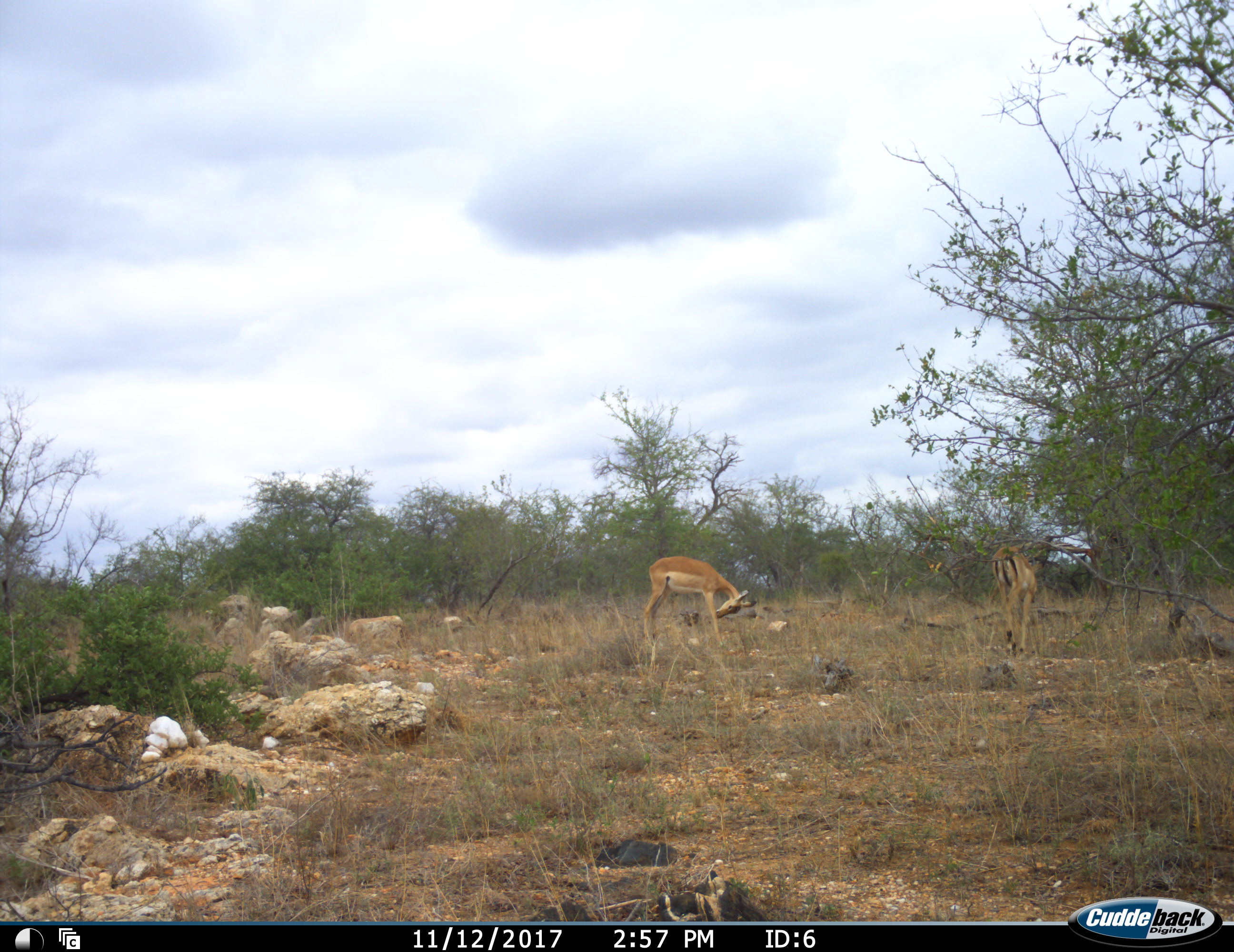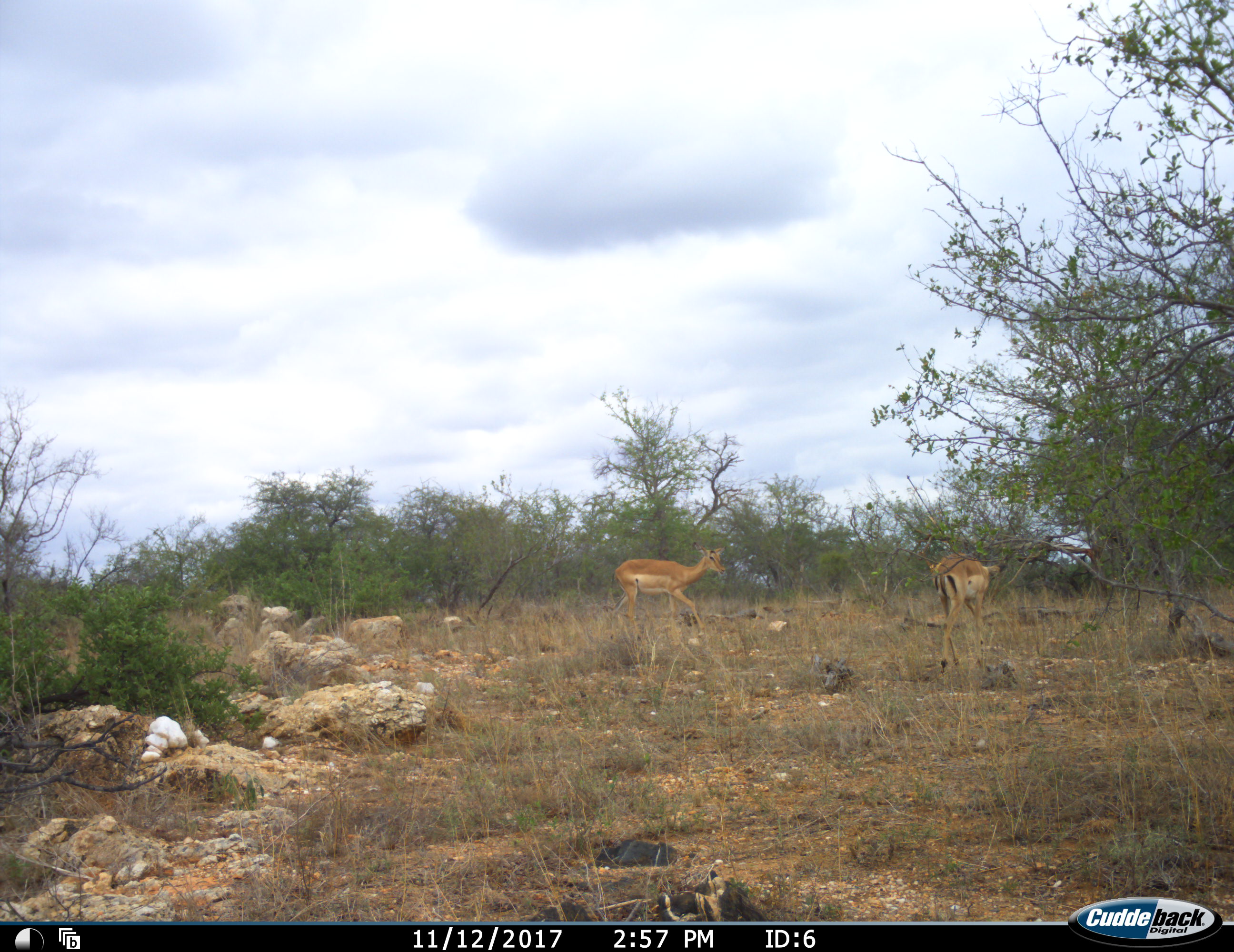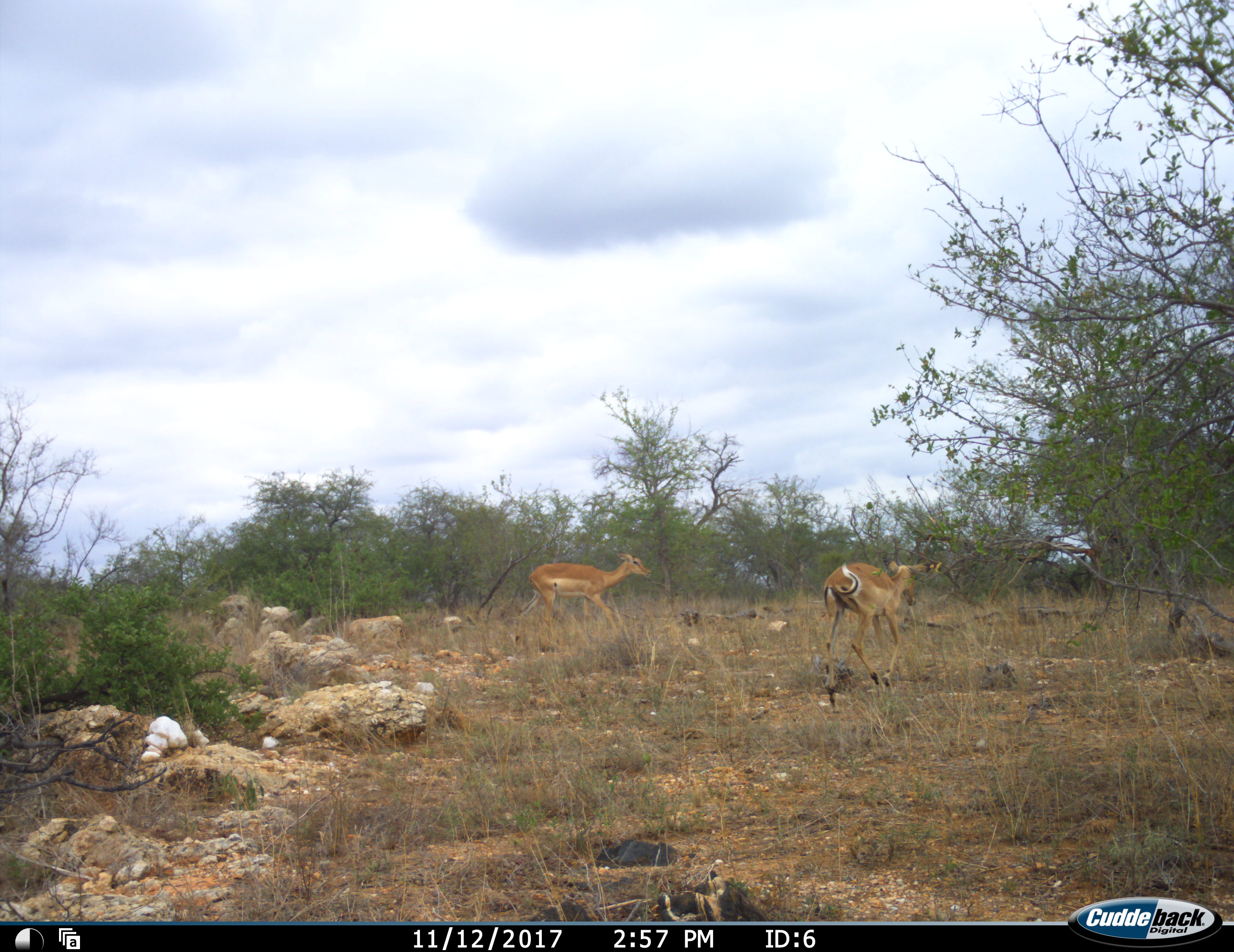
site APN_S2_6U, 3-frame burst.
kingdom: Animalia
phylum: Chordata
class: Mammalia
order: Artiodactyla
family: Bovidae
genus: Aepyceros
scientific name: Aepyceros melampus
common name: impala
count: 2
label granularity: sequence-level